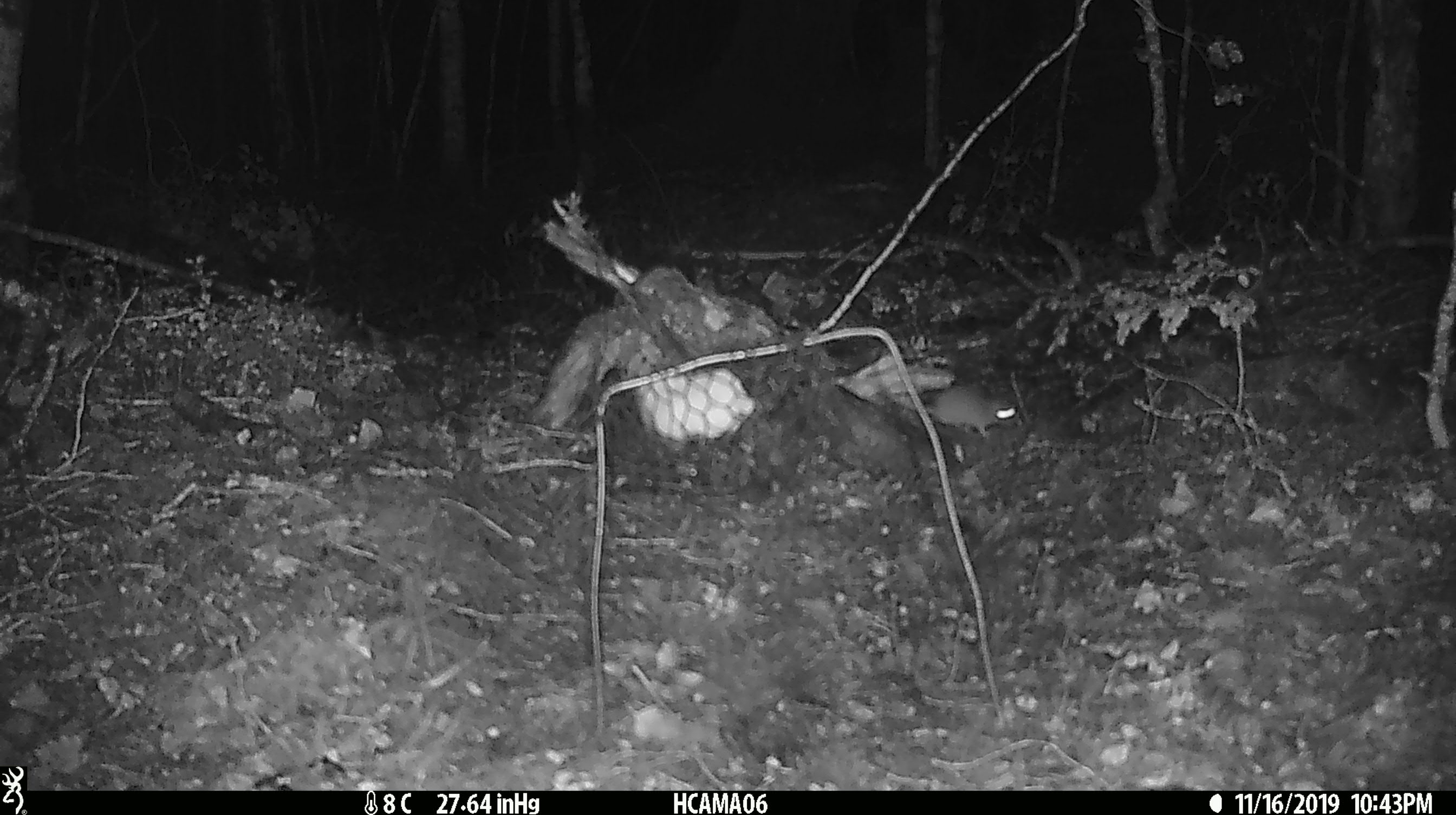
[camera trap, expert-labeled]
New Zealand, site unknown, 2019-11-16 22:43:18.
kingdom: Animalia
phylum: Chordata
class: Mammalia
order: Rodentia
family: Muridae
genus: Mus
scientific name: Mus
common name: mouse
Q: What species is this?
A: Mouse (Mus).